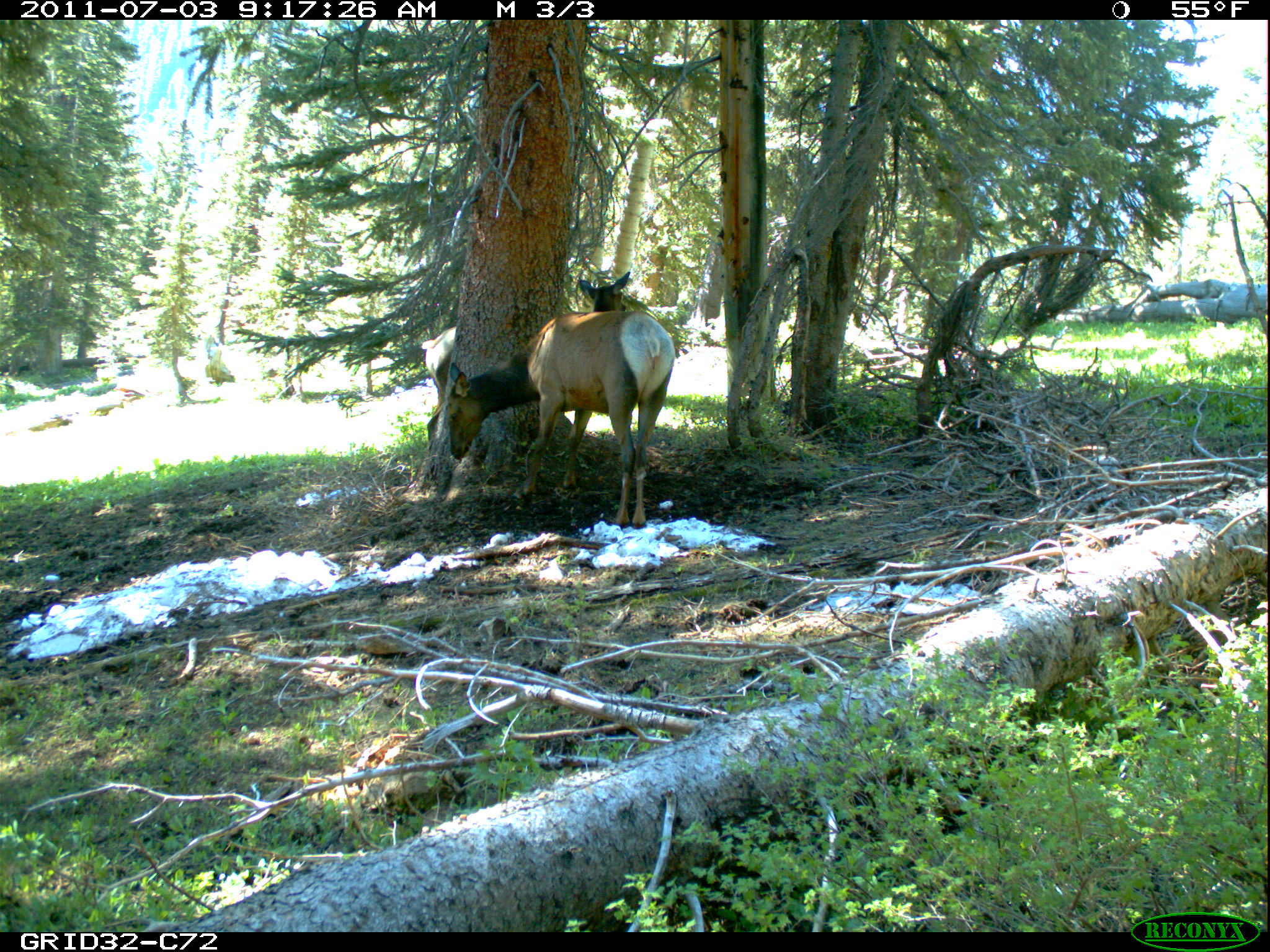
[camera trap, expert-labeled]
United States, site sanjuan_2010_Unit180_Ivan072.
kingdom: Animalia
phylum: Chordata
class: Mammalia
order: Artiodactyla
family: Cervidae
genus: Cervus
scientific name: Cervus elaphus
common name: red deer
Cervus elaphus (red deer).